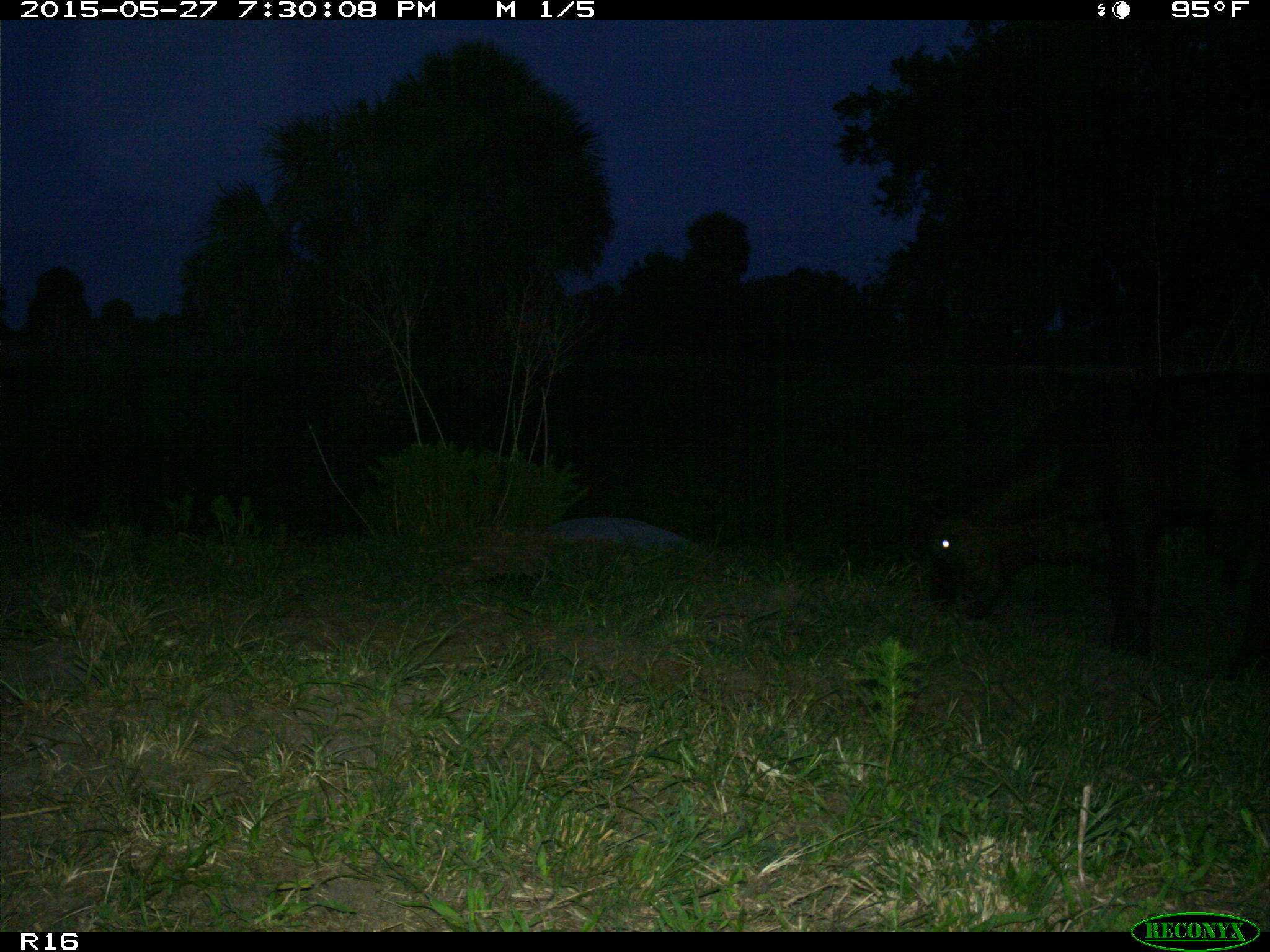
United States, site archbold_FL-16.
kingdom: Animalia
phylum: Chordata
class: Mammalia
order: Artiodactyla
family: Bovidae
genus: Bos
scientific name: Bos taurus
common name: domestic cow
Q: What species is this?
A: Bos taurus (domestic cow).